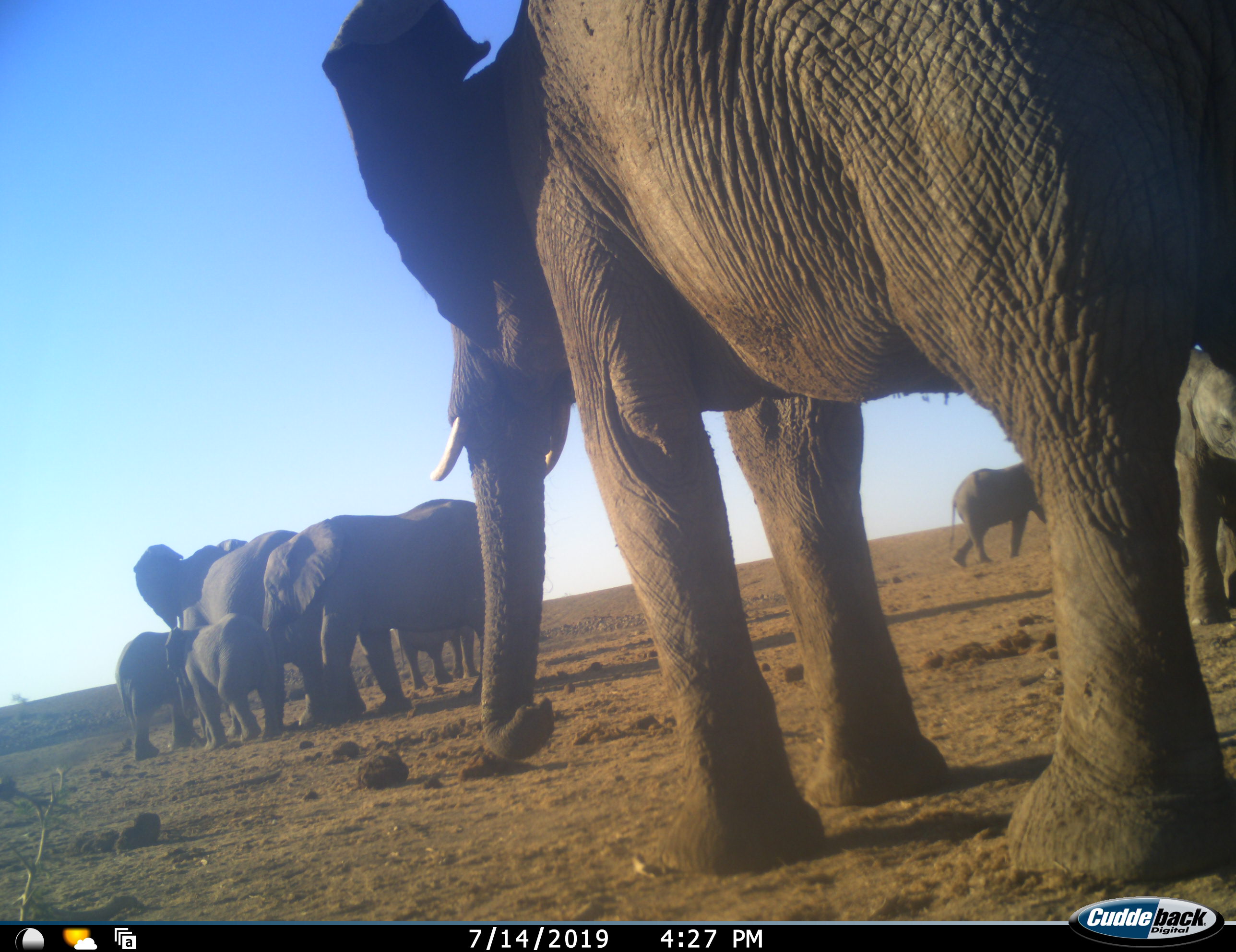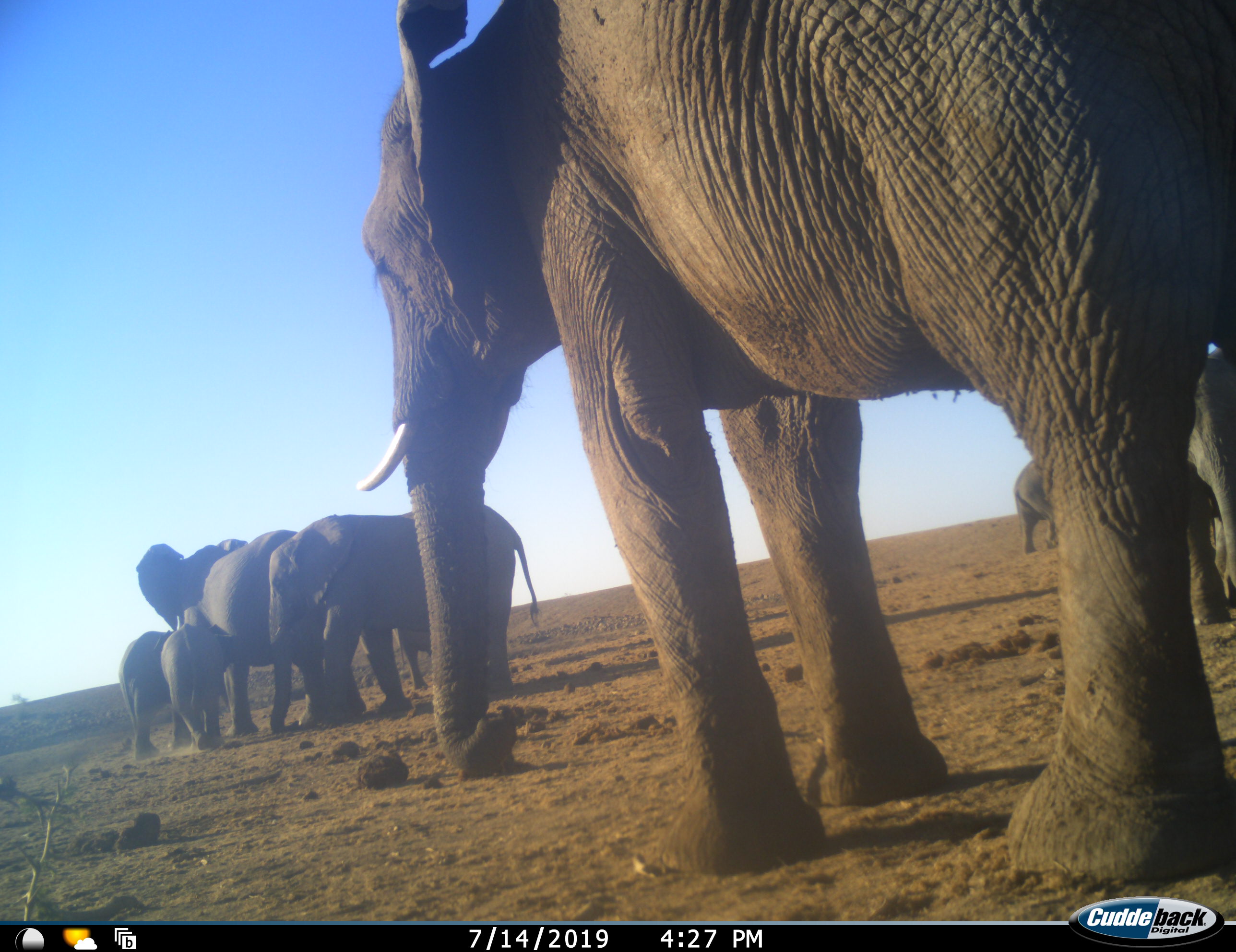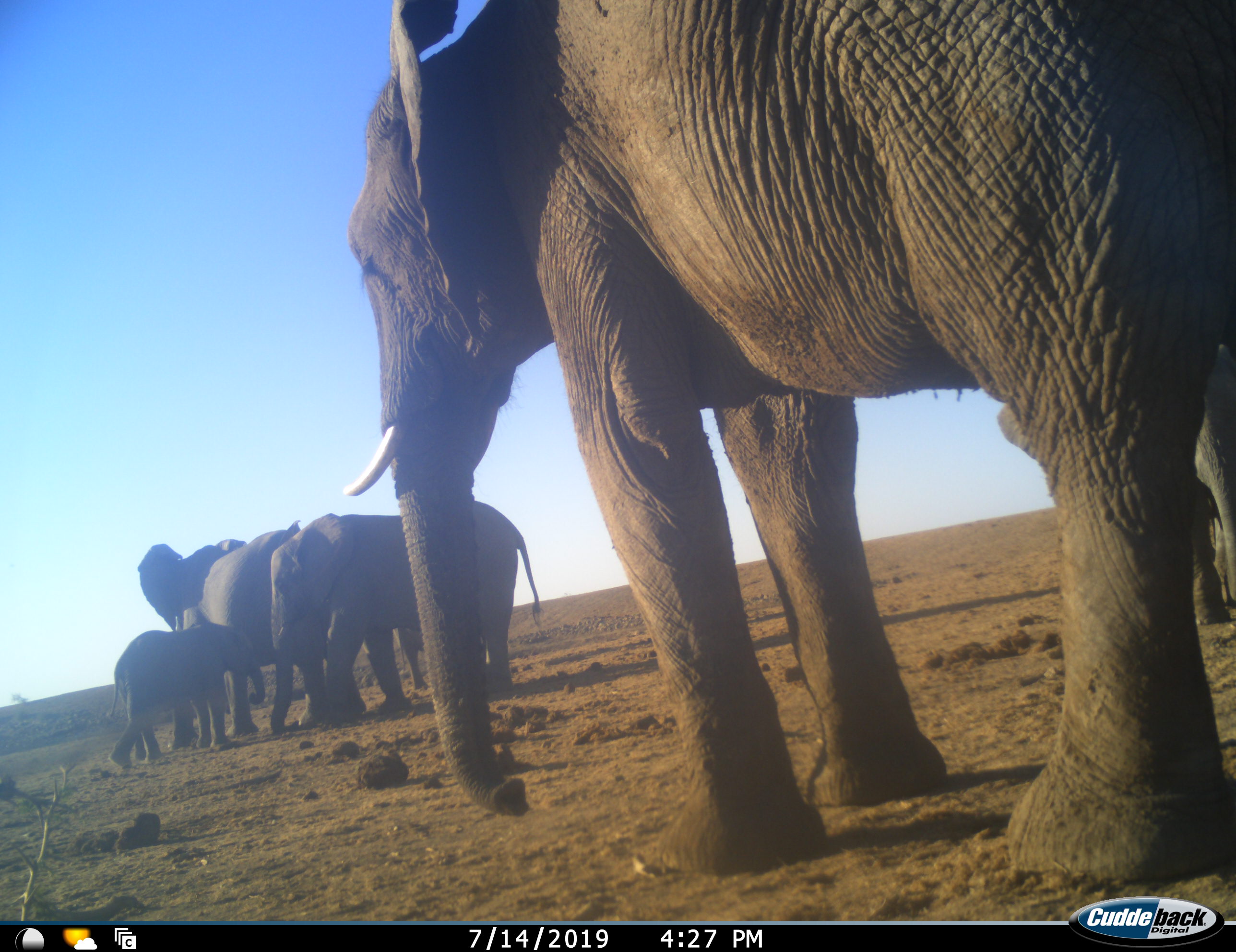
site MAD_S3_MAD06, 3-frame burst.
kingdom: Animalia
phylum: Chordata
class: Mammalia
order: Proboscidea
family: Elephantidae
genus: Loxodonta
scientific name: Loxodonta africana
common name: african bush elephant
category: elephant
Elephant (african bush elephant) (Loxodonta africana), count 8. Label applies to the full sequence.